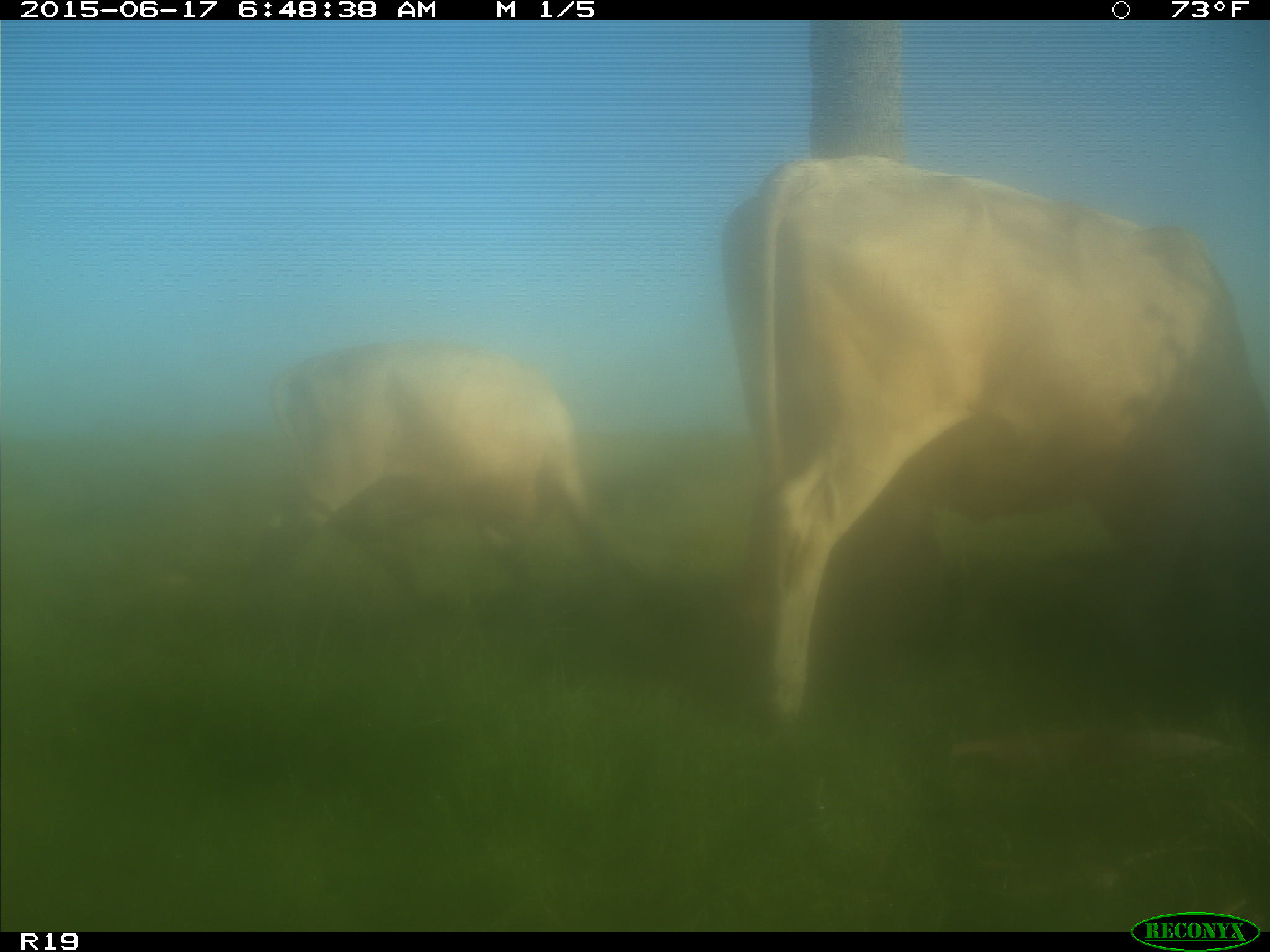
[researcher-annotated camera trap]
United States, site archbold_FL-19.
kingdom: Animalia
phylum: Chordata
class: Mammalia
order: Artiodactyla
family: Bovidae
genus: Bos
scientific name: Bos taurus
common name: domestic cow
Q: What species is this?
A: Bos taurus (domestic cow).